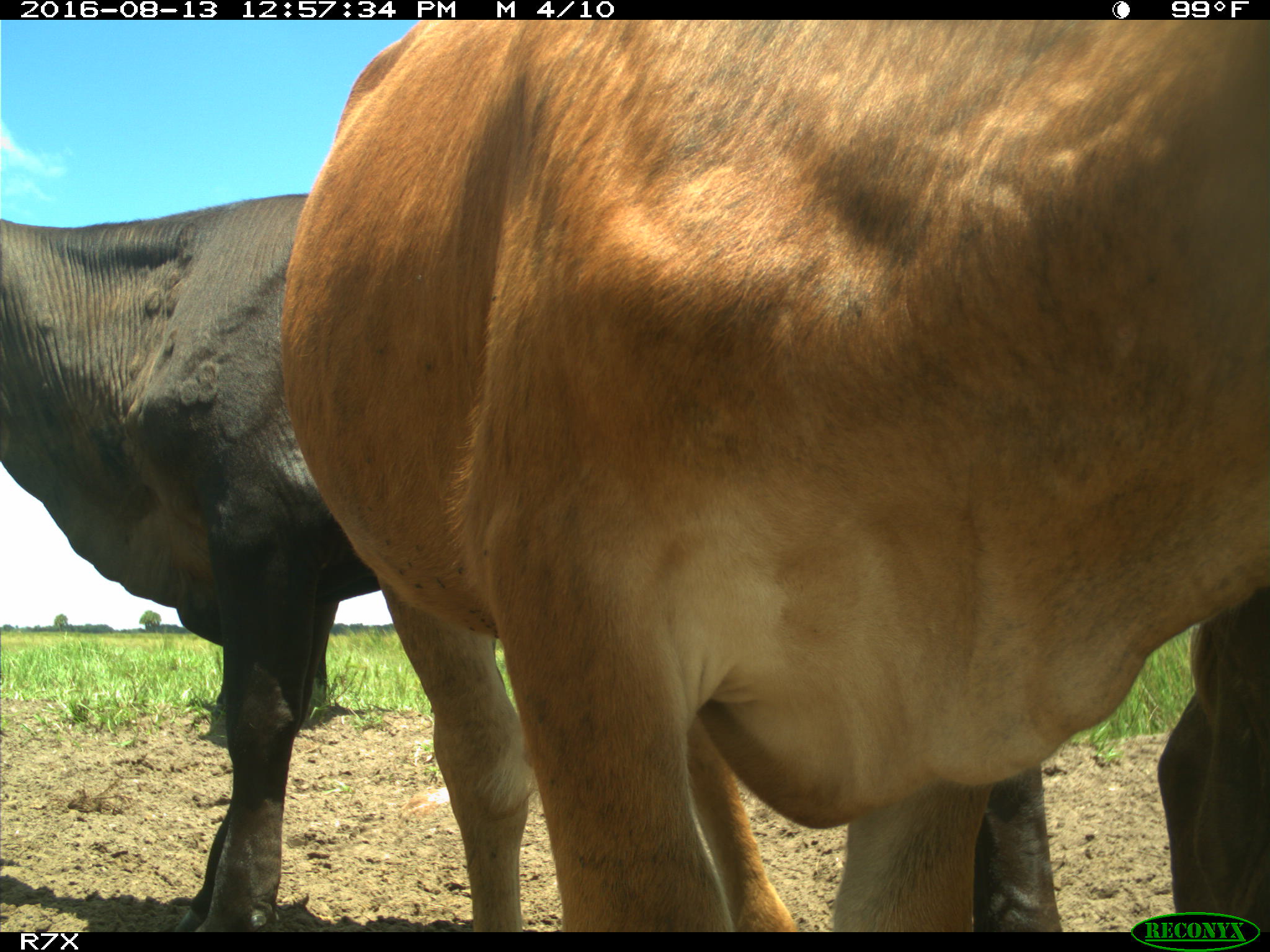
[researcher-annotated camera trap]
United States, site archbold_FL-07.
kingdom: Animalia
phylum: Chordata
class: Mammalia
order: Artiodactyla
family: Bovidae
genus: Bos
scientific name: Bos taurus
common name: domestic cow